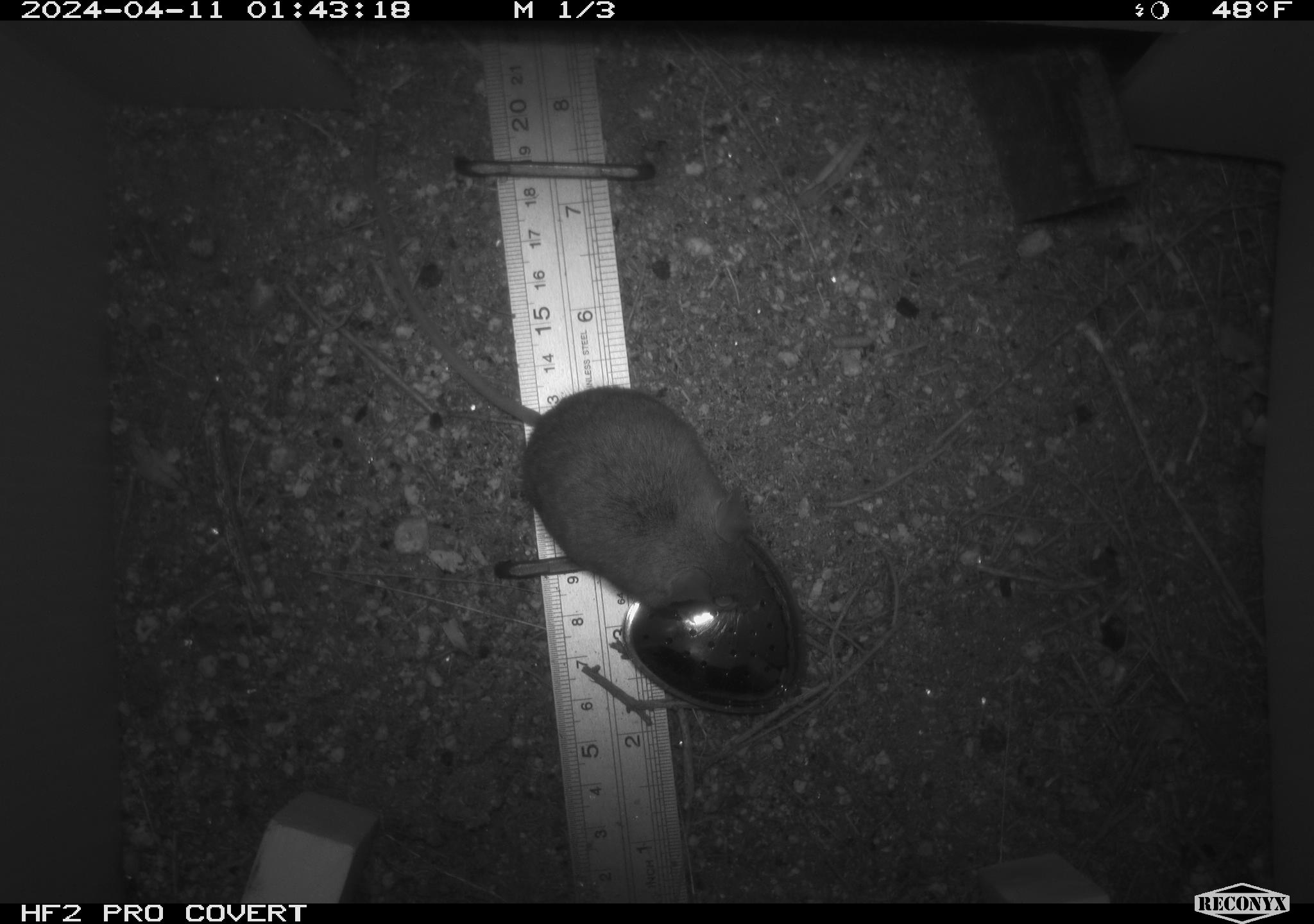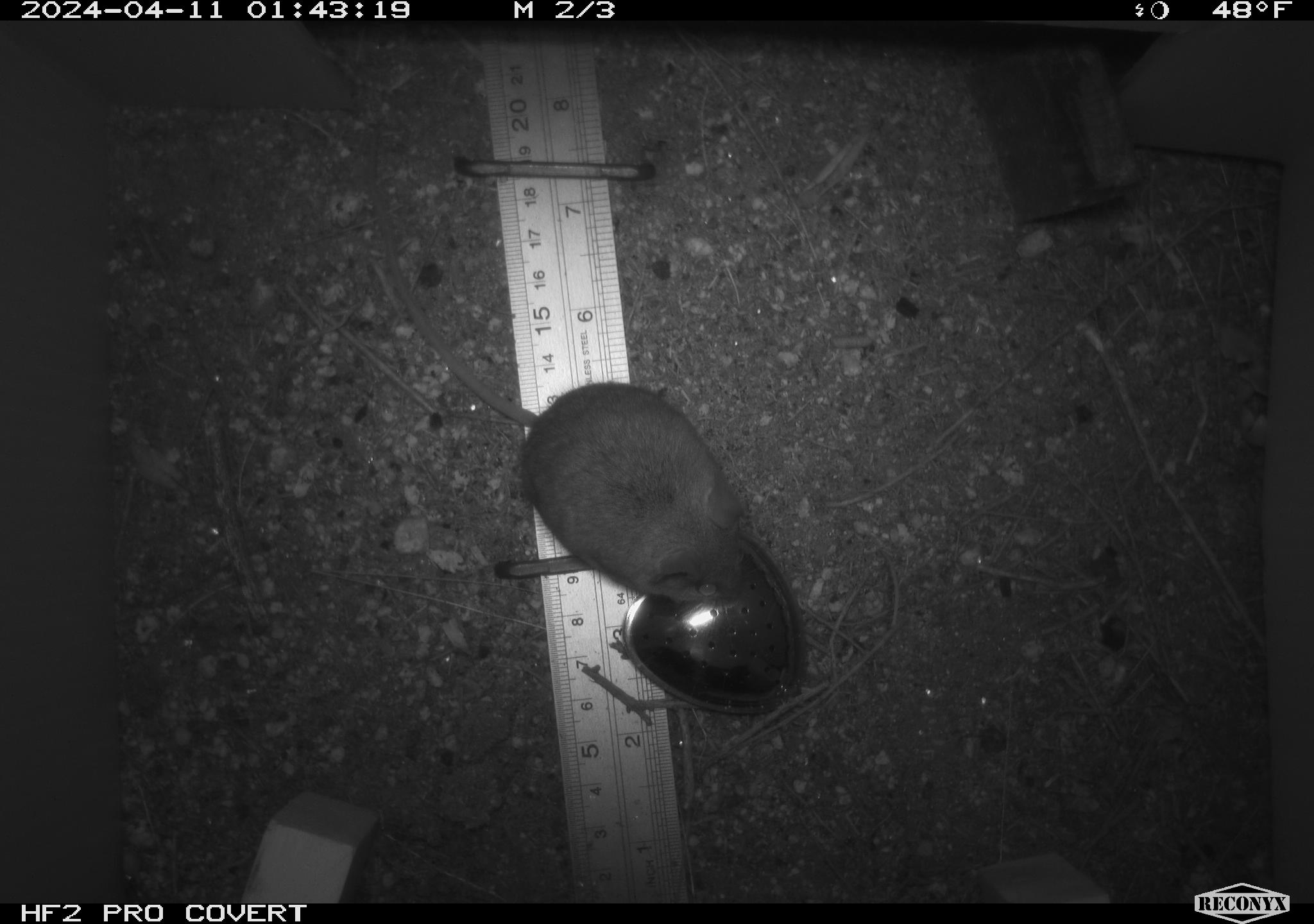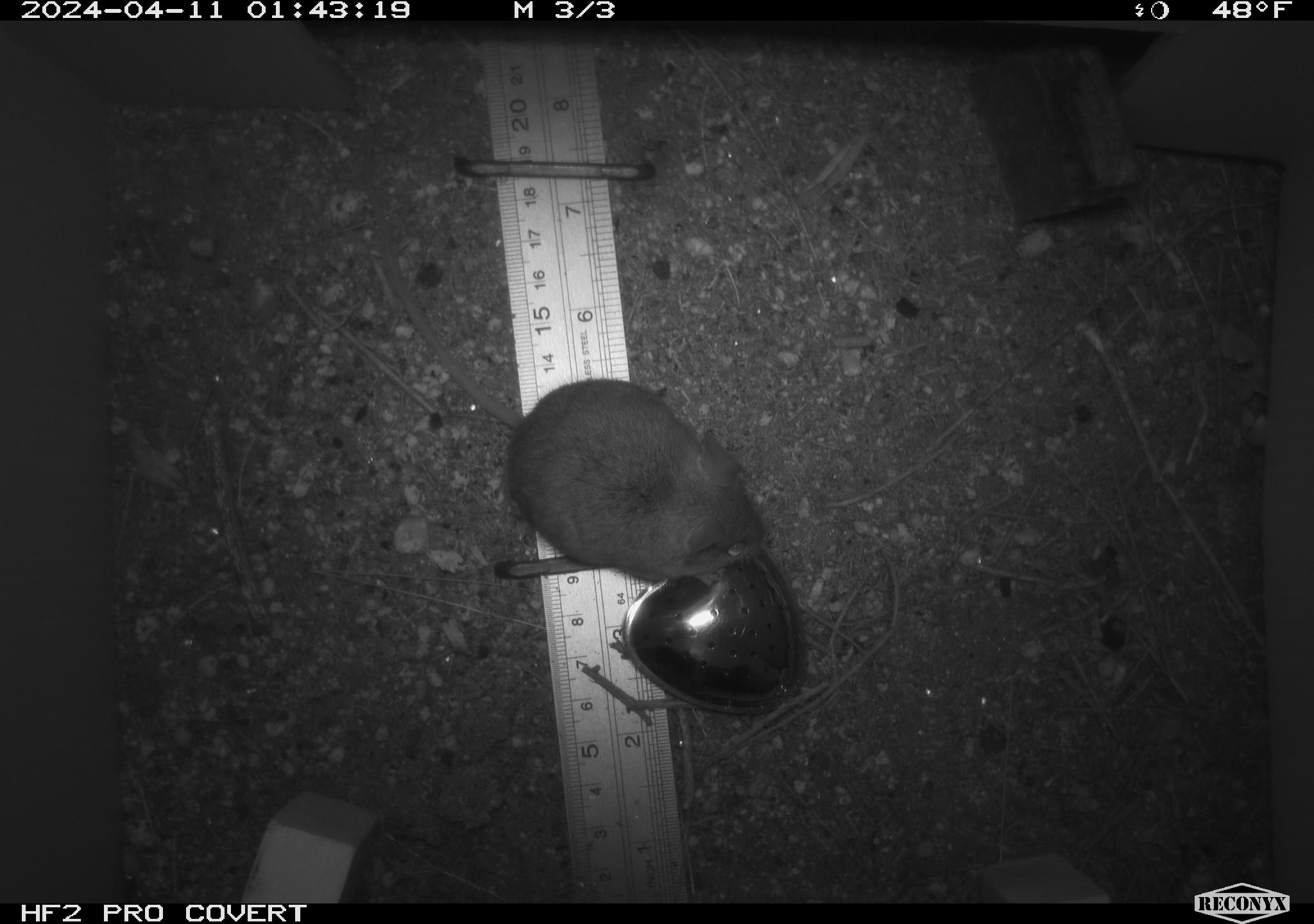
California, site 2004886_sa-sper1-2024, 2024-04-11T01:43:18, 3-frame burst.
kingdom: Animalia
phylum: Chordata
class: Mammalia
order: Rodentia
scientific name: Rodentia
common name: mouse species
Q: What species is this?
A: Mouse species (Rodentia).